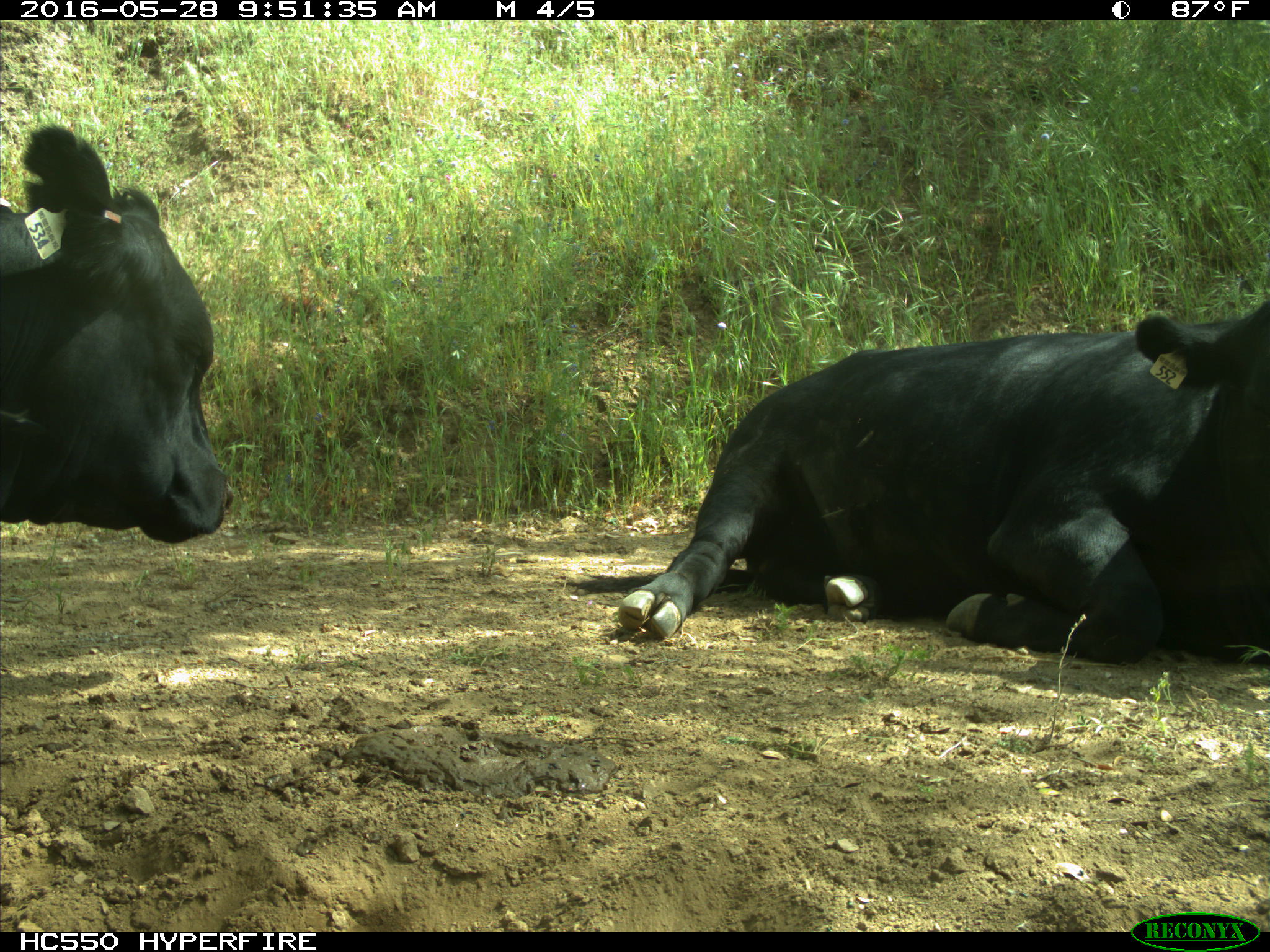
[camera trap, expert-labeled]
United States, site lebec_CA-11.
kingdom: Animalia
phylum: Chordata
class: Mammalia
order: Artiodactyla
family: Bovidae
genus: Bos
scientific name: Bos taurus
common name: domestic cow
Bos taurus (domestic cow).